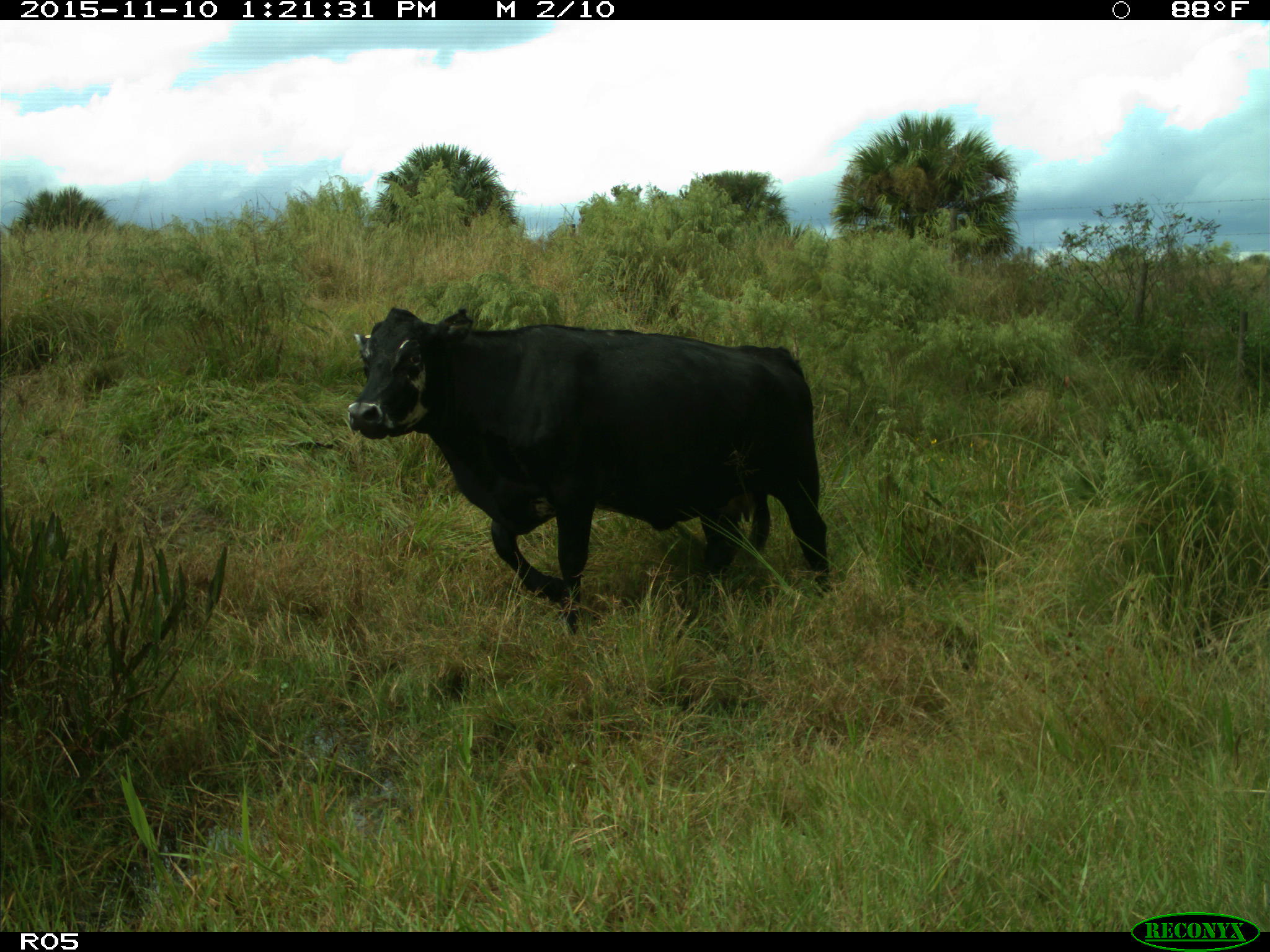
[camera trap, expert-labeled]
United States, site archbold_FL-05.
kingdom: Animalia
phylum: Chordata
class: Mammalia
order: Artiodactyla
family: Bovidae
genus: Bos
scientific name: Bos taurus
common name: domestic cow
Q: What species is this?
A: Bos taurus (domestic cow).